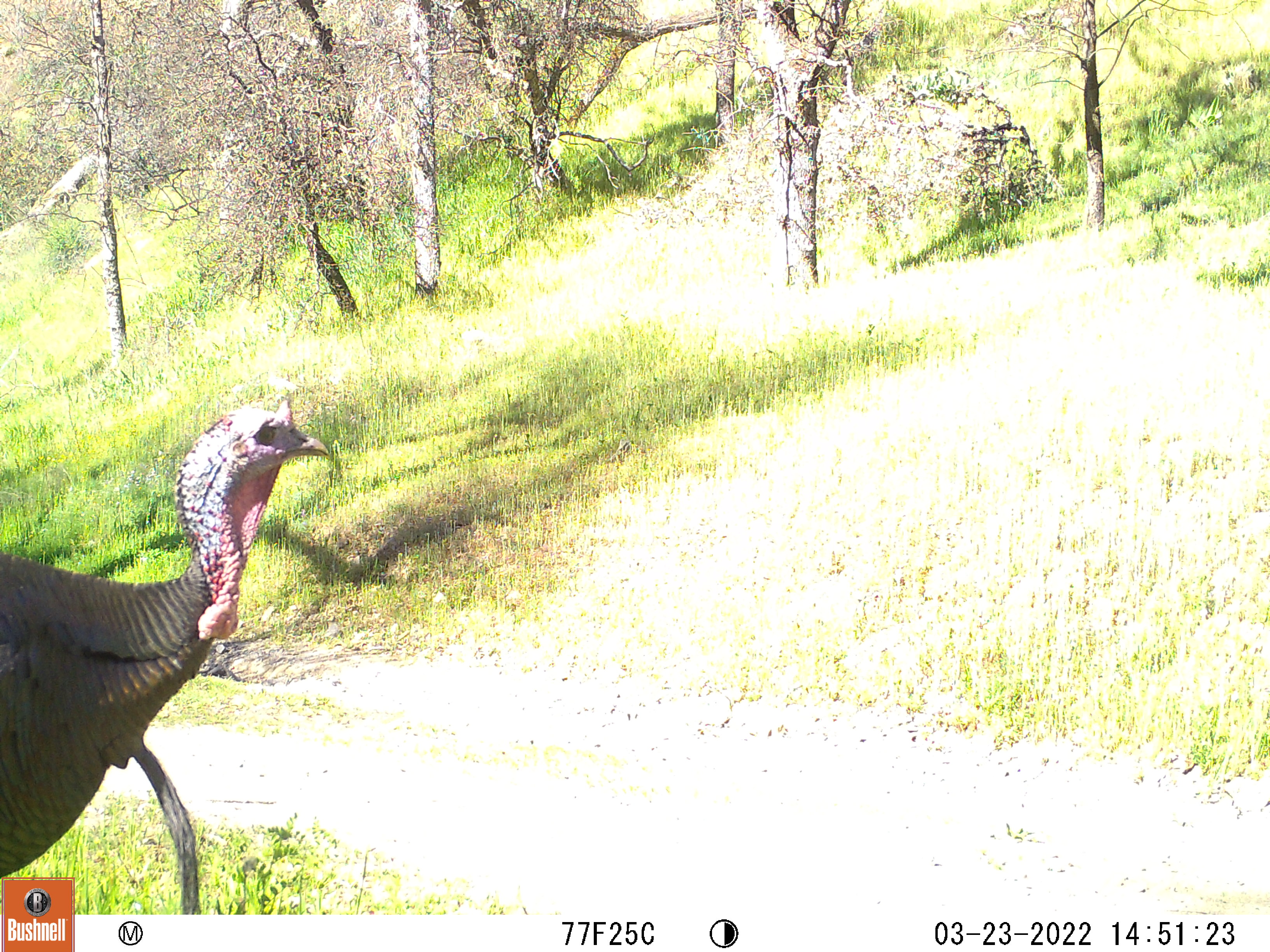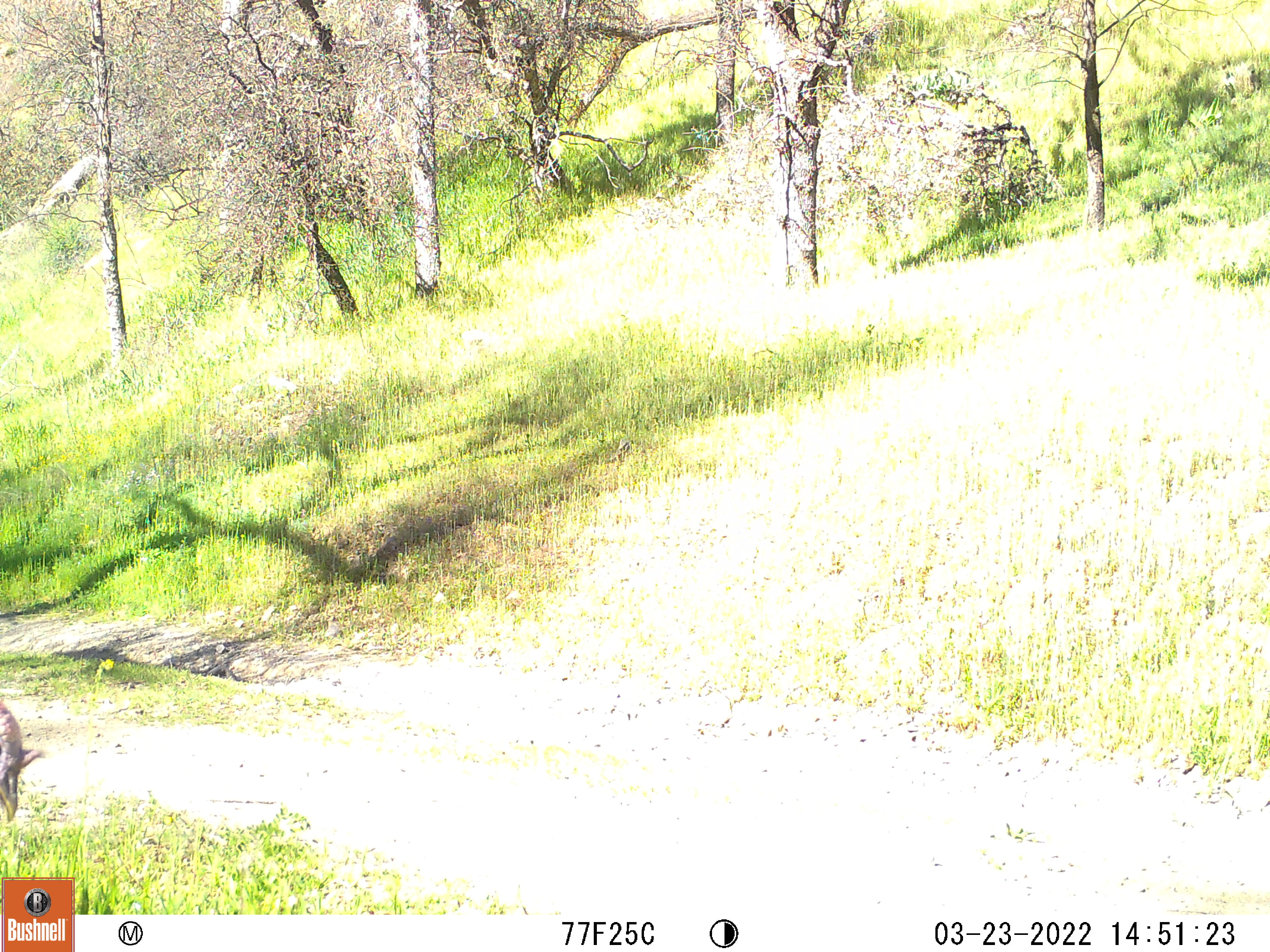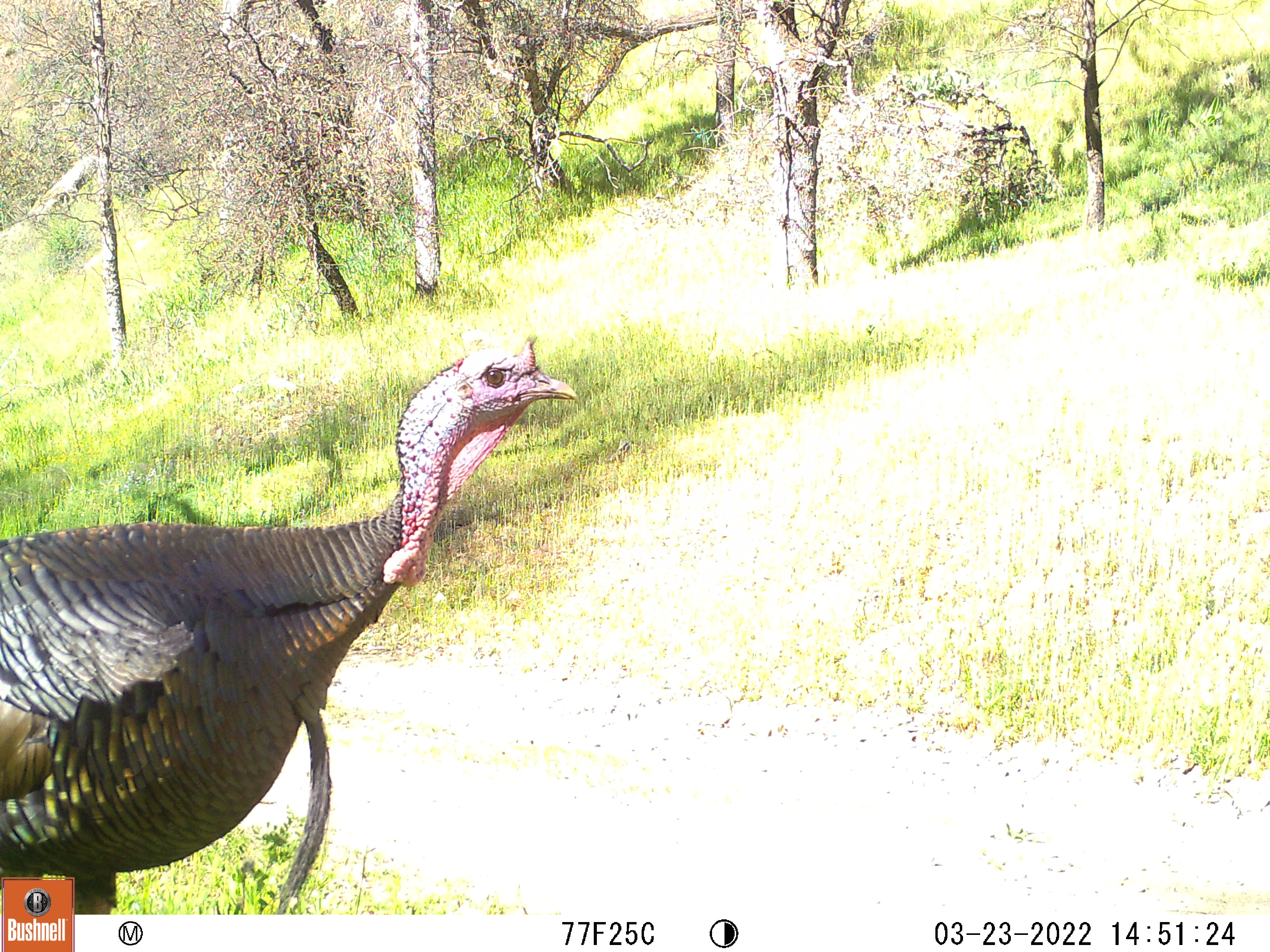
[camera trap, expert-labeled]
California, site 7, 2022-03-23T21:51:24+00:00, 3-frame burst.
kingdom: Animalia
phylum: Chordata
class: Aves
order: Galliformes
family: Phasianidae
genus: Meleagris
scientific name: Meleagris gallopavo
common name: turkey